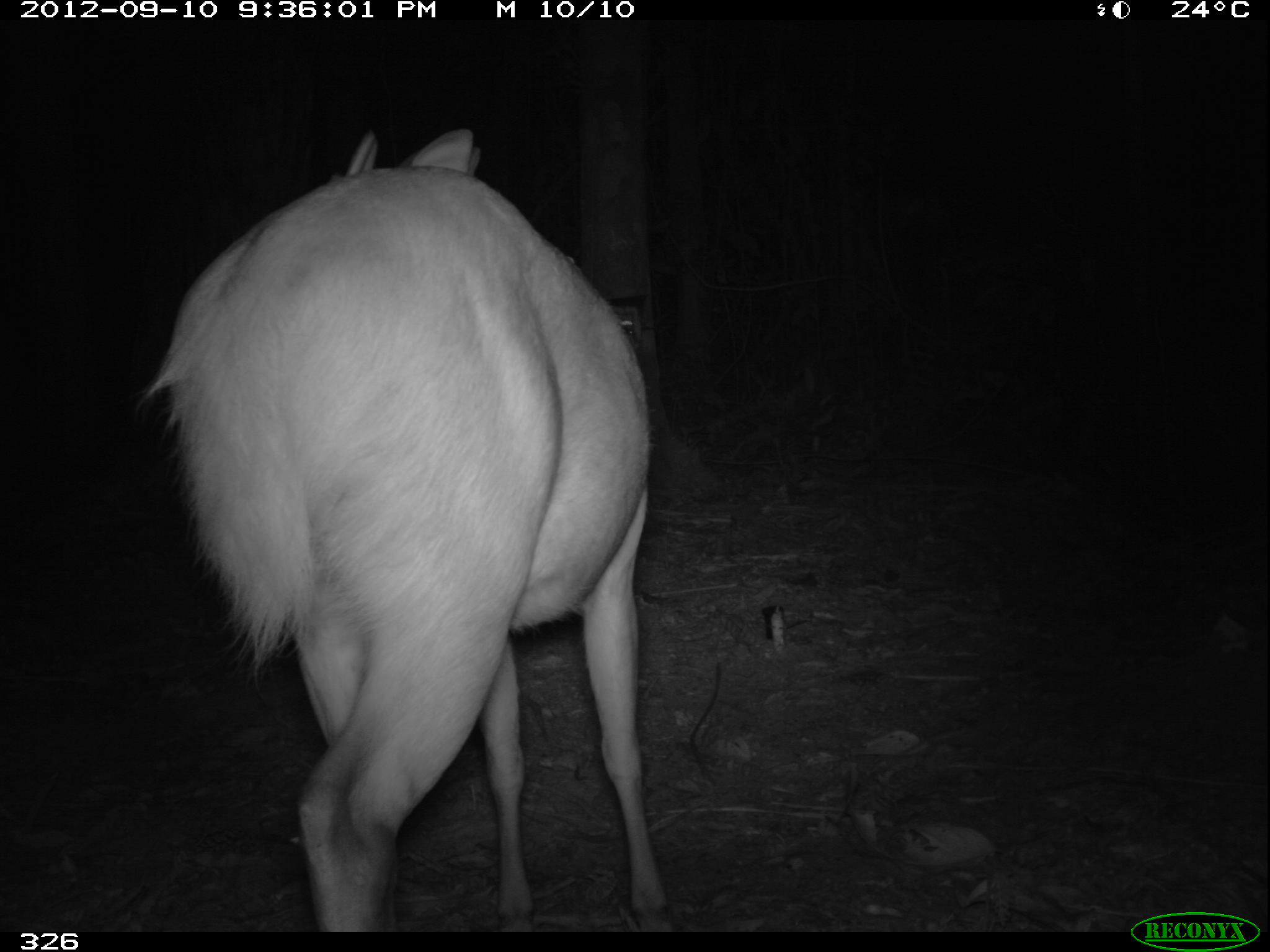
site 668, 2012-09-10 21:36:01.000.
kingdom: Animalia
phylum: Chordata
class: Mammalia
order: Artiodactyla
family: Cervidae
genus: Mazama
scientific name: Mazama americana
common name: red brocket